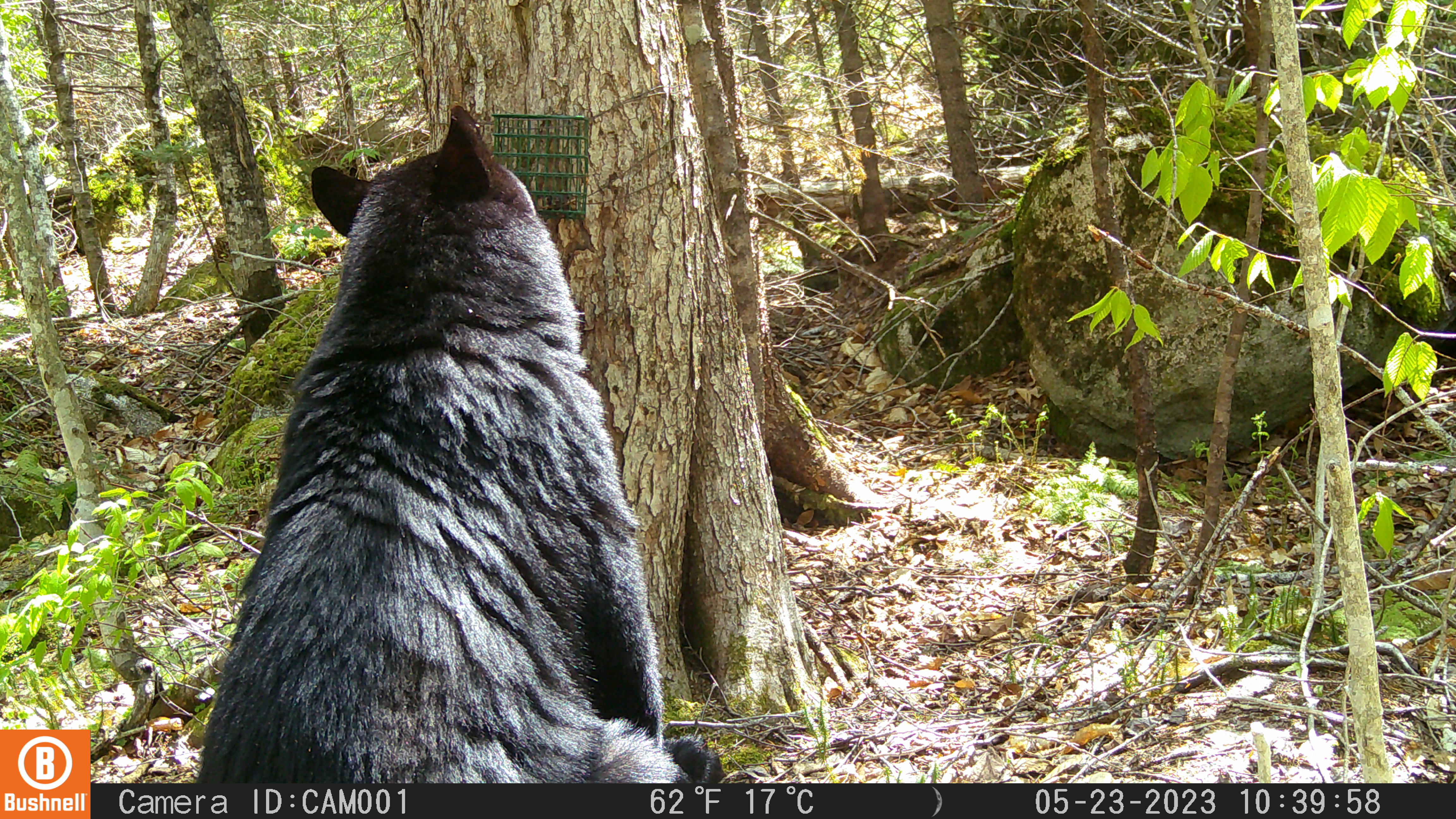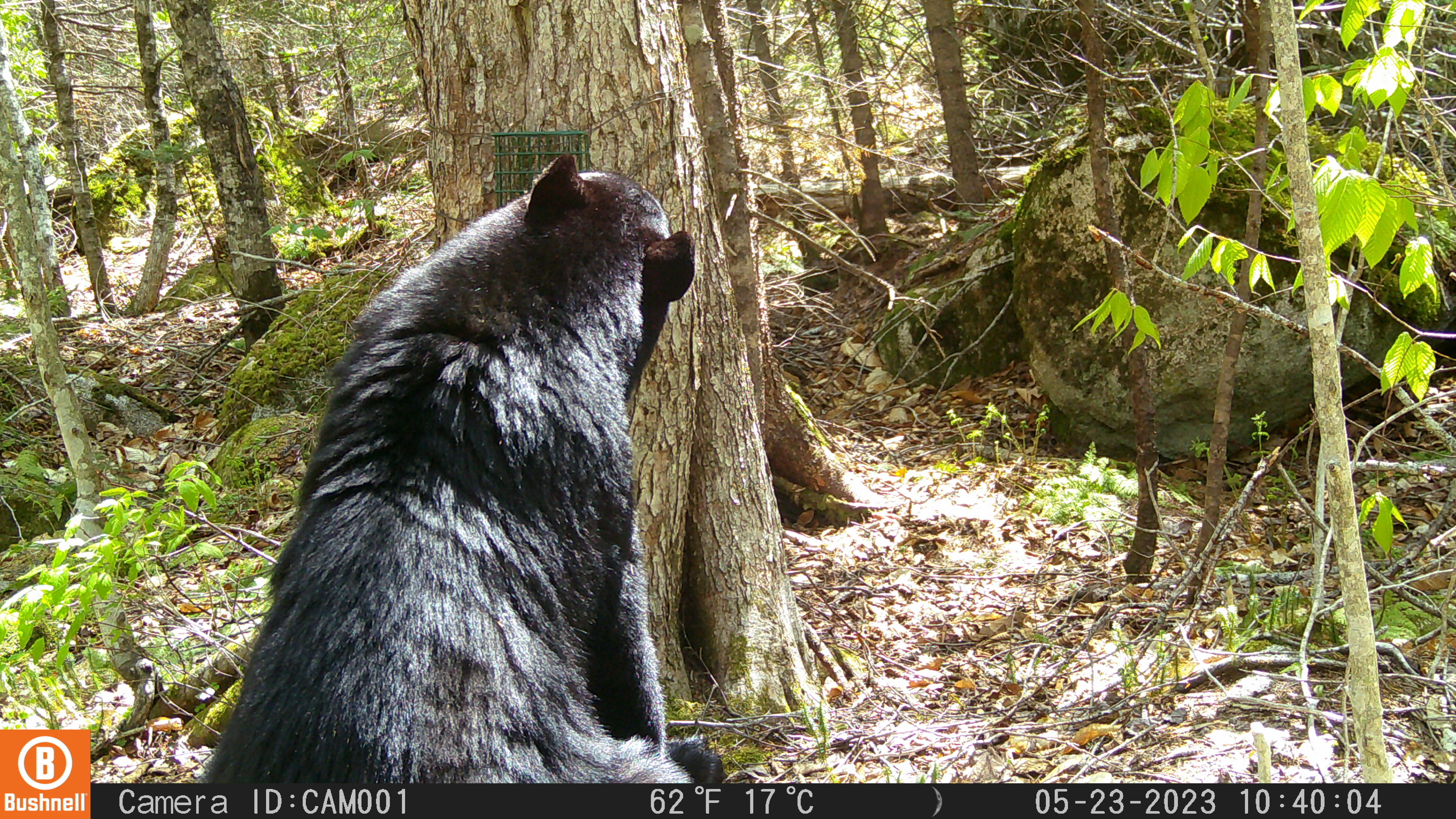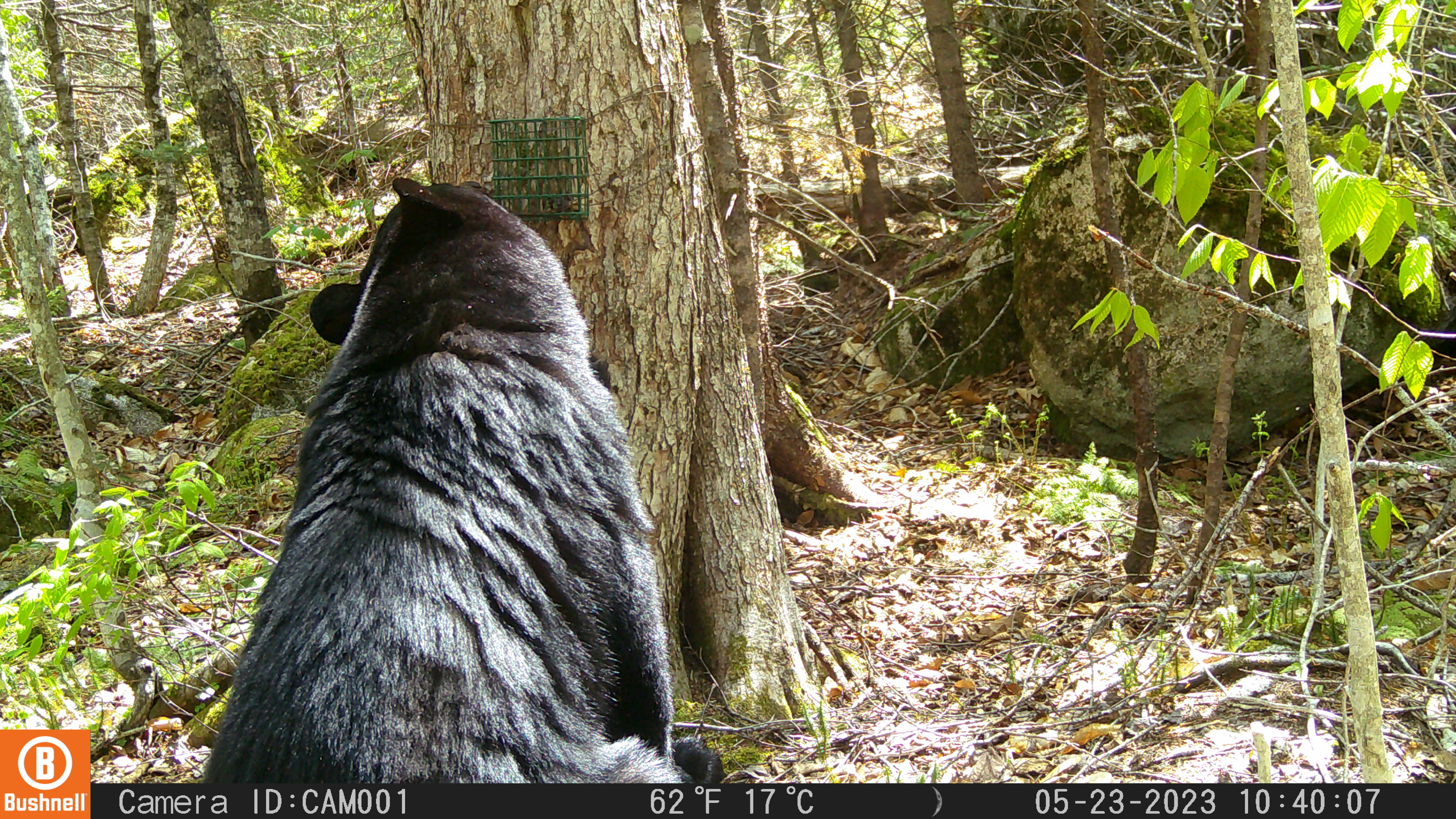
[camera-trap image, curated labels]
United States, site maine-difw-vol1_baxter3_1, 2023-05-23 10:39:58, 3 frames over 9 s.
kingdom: Animalia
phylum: Chordata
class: Mammalia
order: Carnivora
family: Ursidae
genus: Ursus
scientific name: Ursus americanus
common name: black bear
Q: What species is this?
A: Black bear (Ursus americanus).